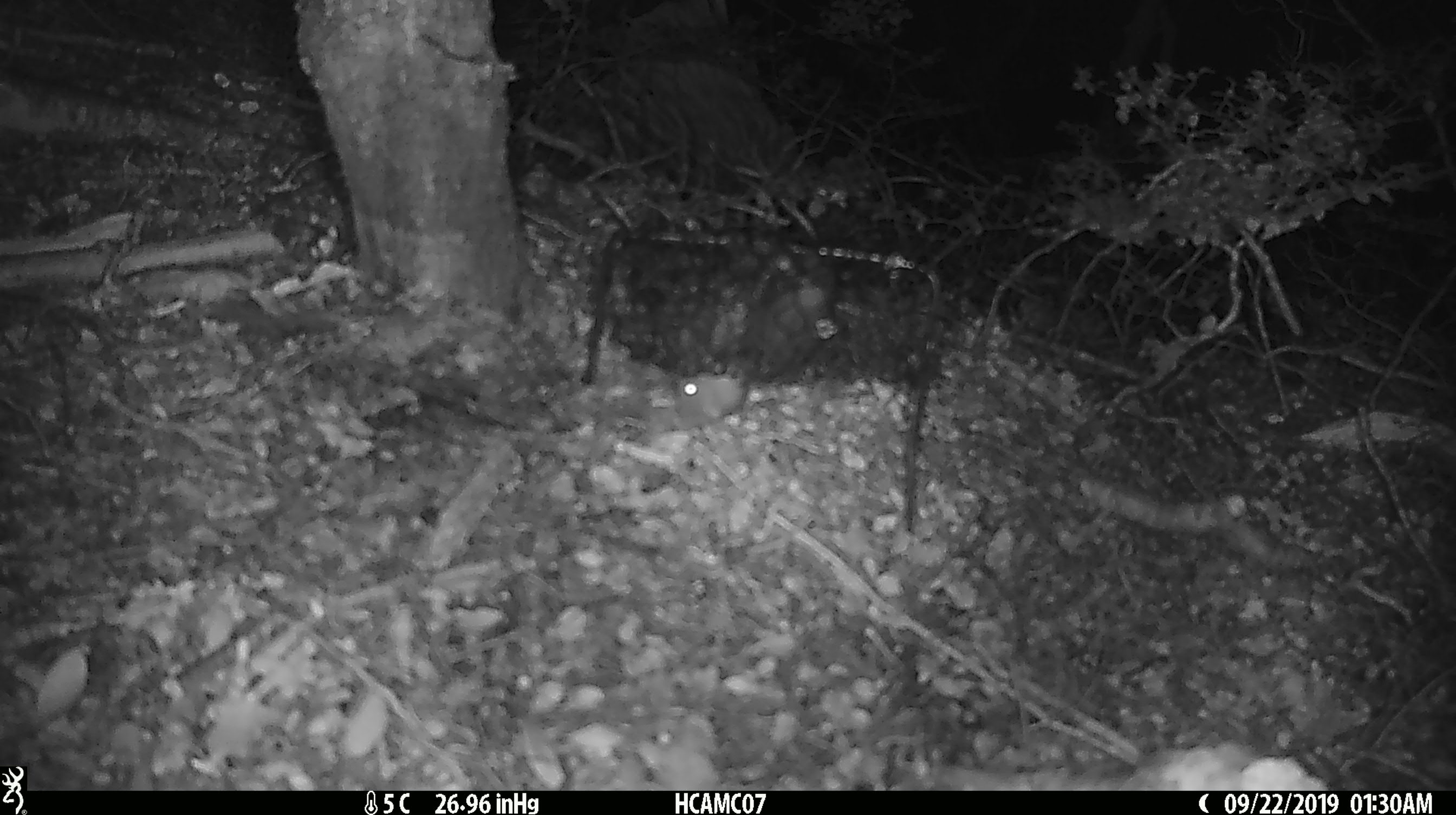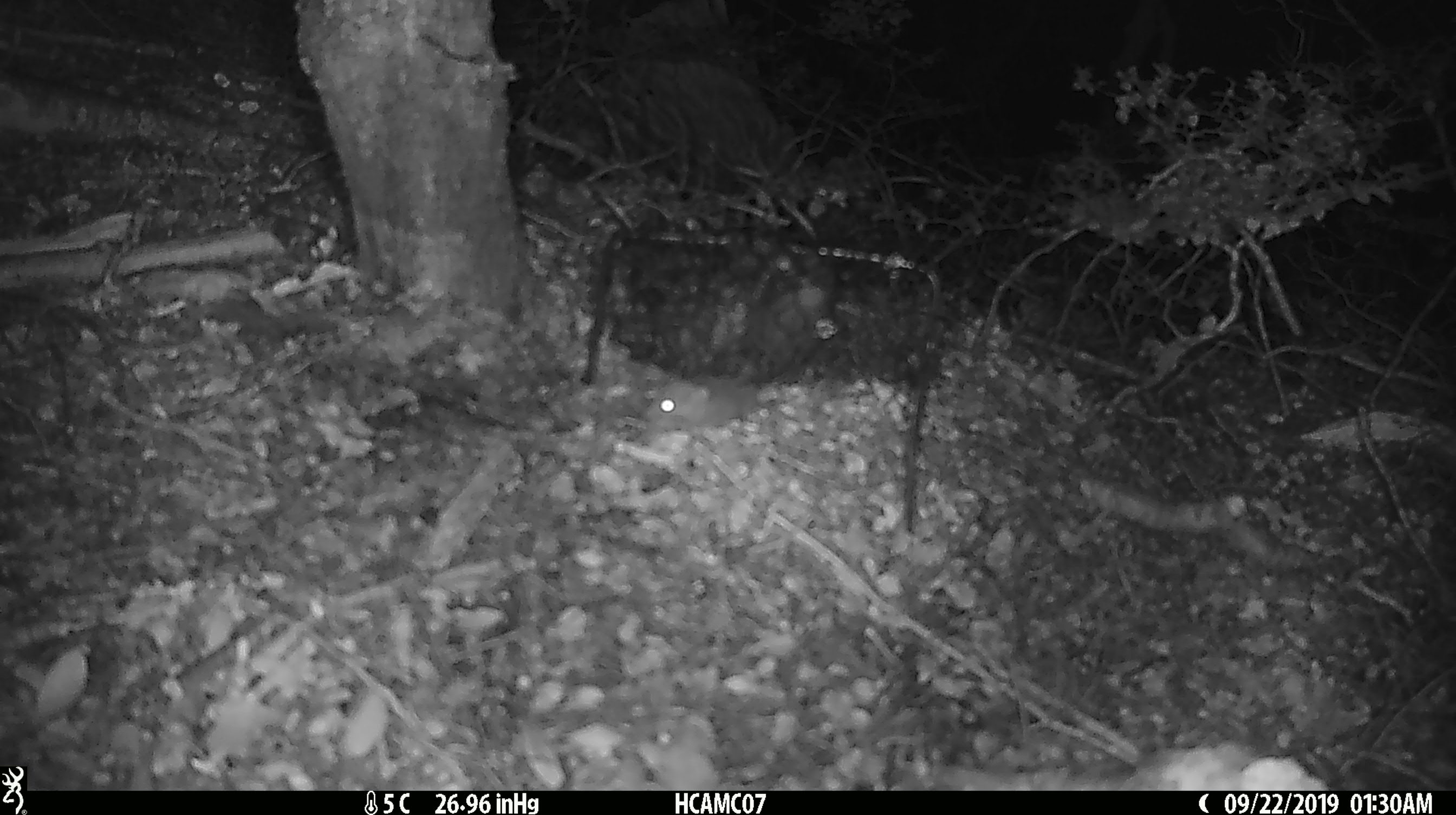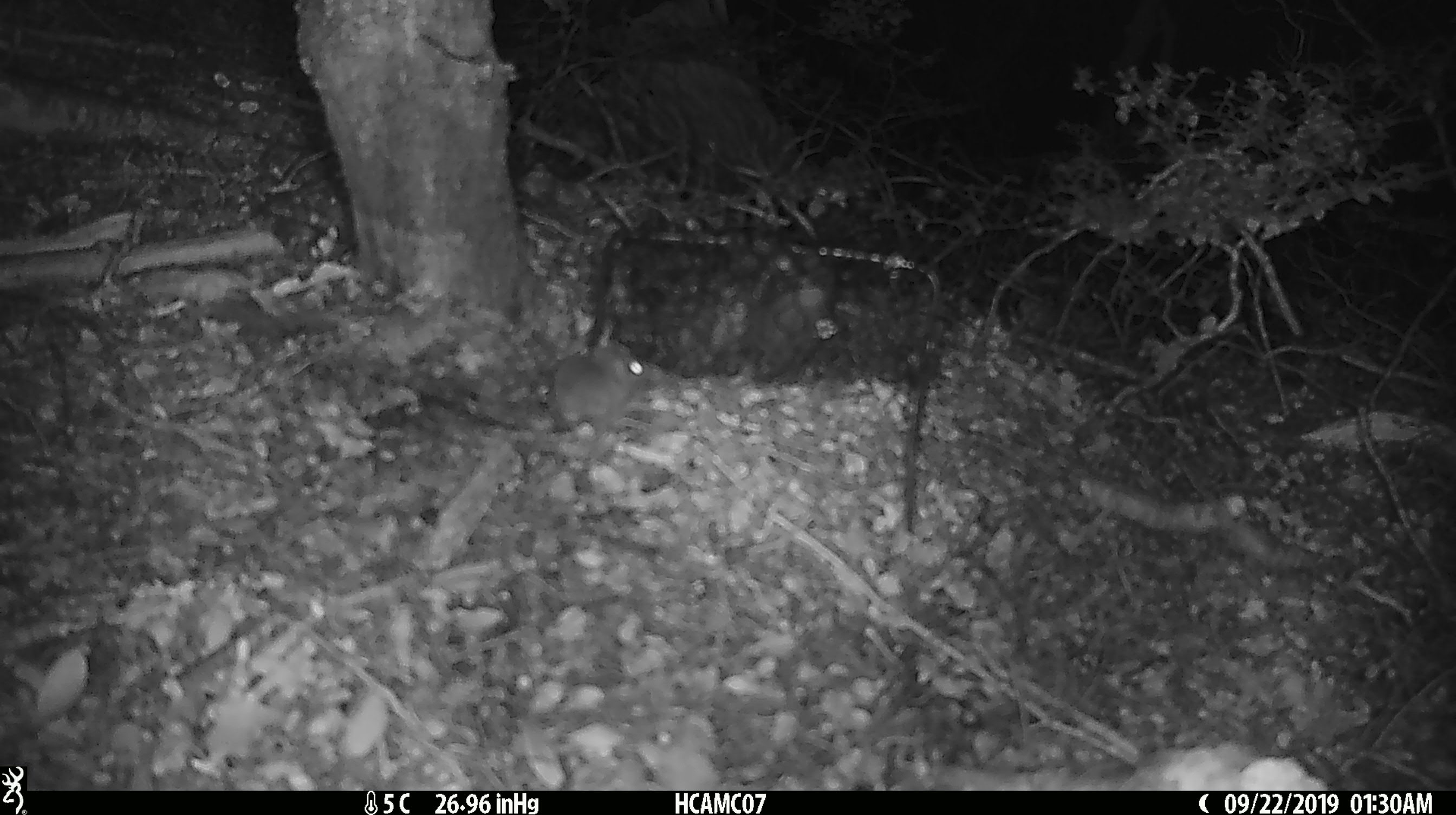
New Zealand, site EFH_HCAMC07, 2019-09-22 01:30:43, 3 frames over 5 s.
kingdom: Animalia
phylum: Chordata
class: Mammalia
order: Rodentia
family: Muridae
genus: Mus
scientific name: Mus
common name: mouse